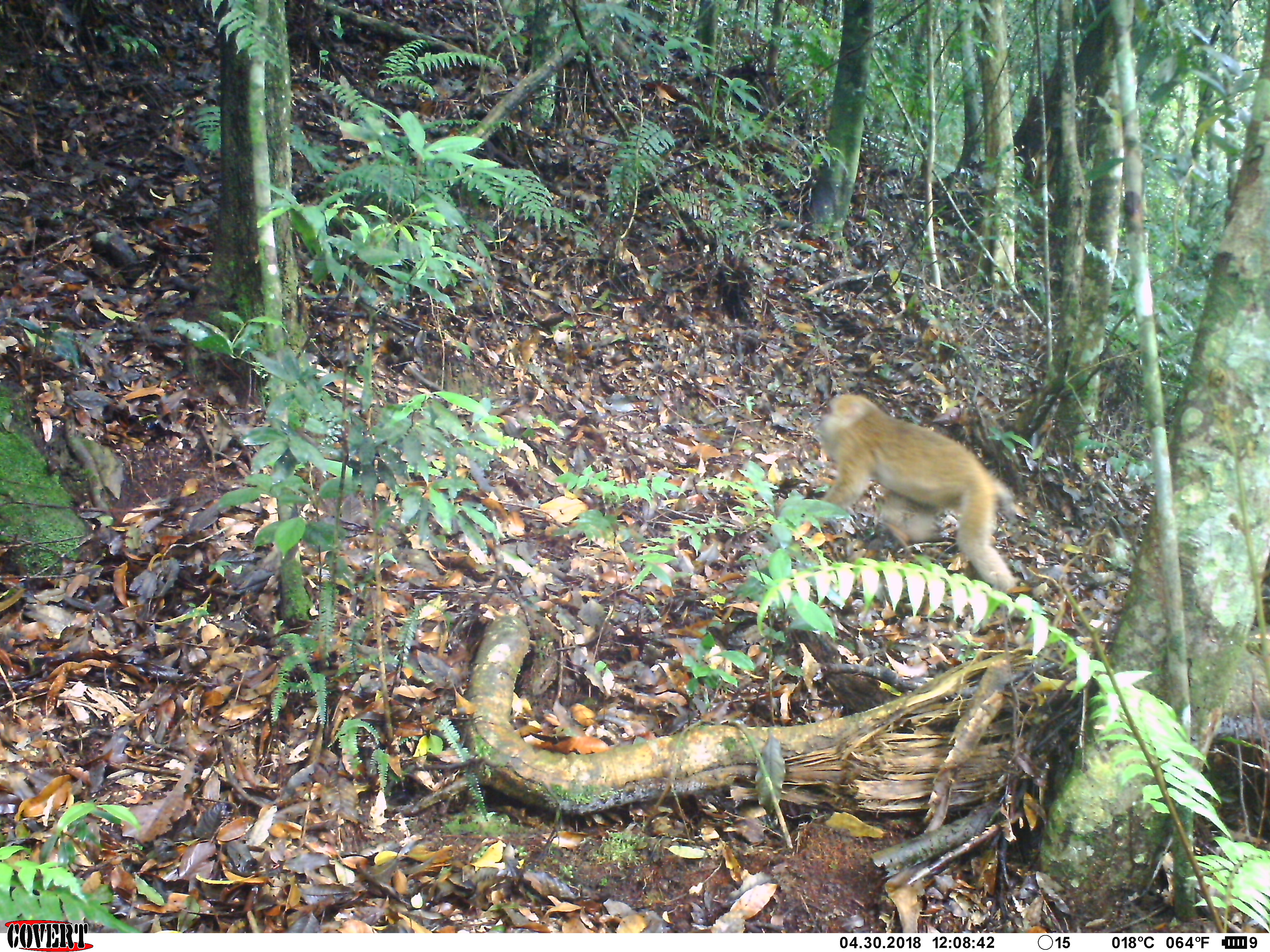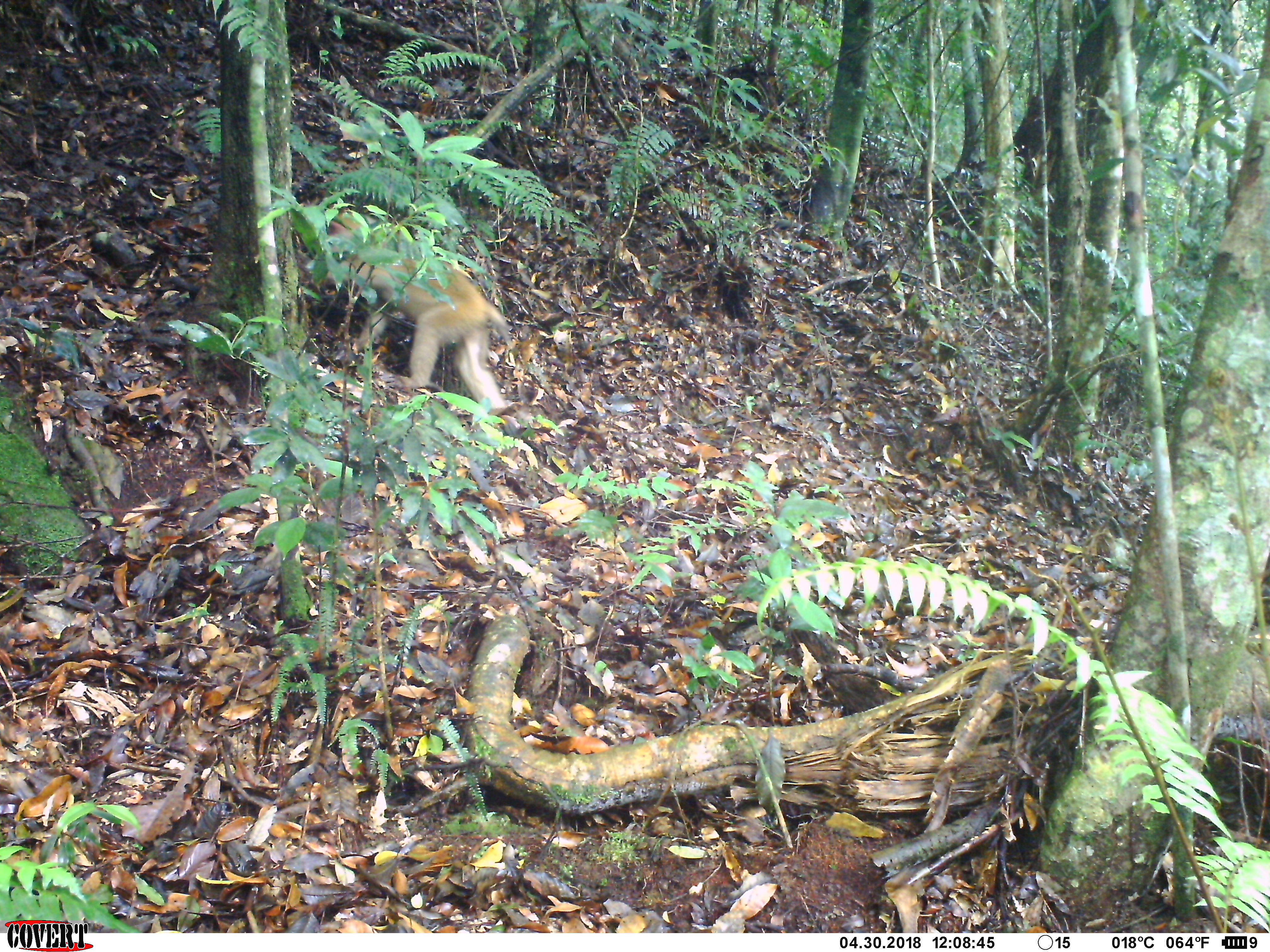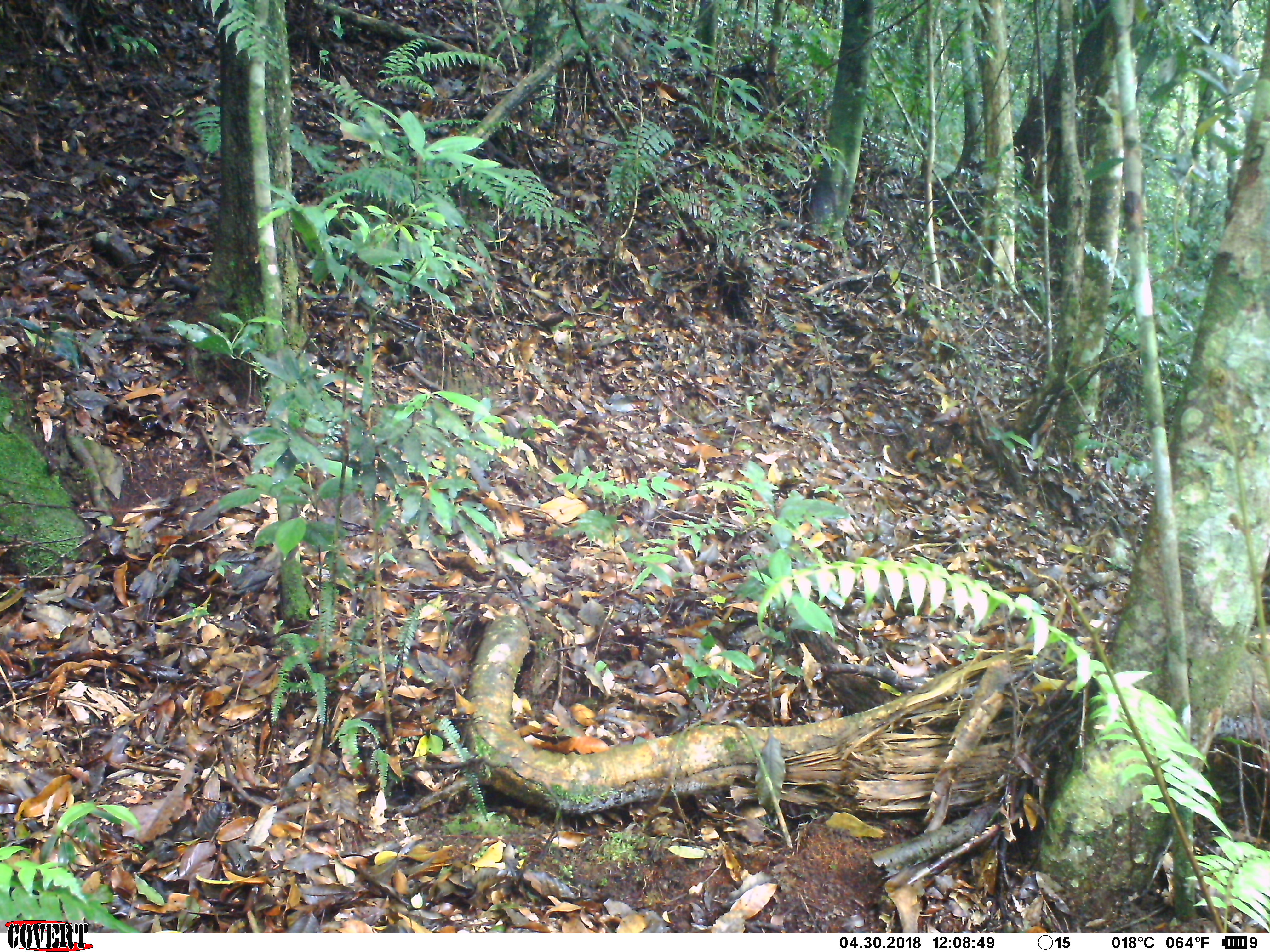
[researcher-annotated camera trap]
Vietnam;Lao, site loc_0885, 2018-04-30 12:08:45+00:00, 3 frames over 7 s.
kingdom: Animalia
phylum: Chordata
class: Mammalia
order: Primates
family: Cercopithecidae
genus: Macaca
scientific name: Macaca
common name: macaque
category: macaque not stump tailed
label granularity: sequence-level